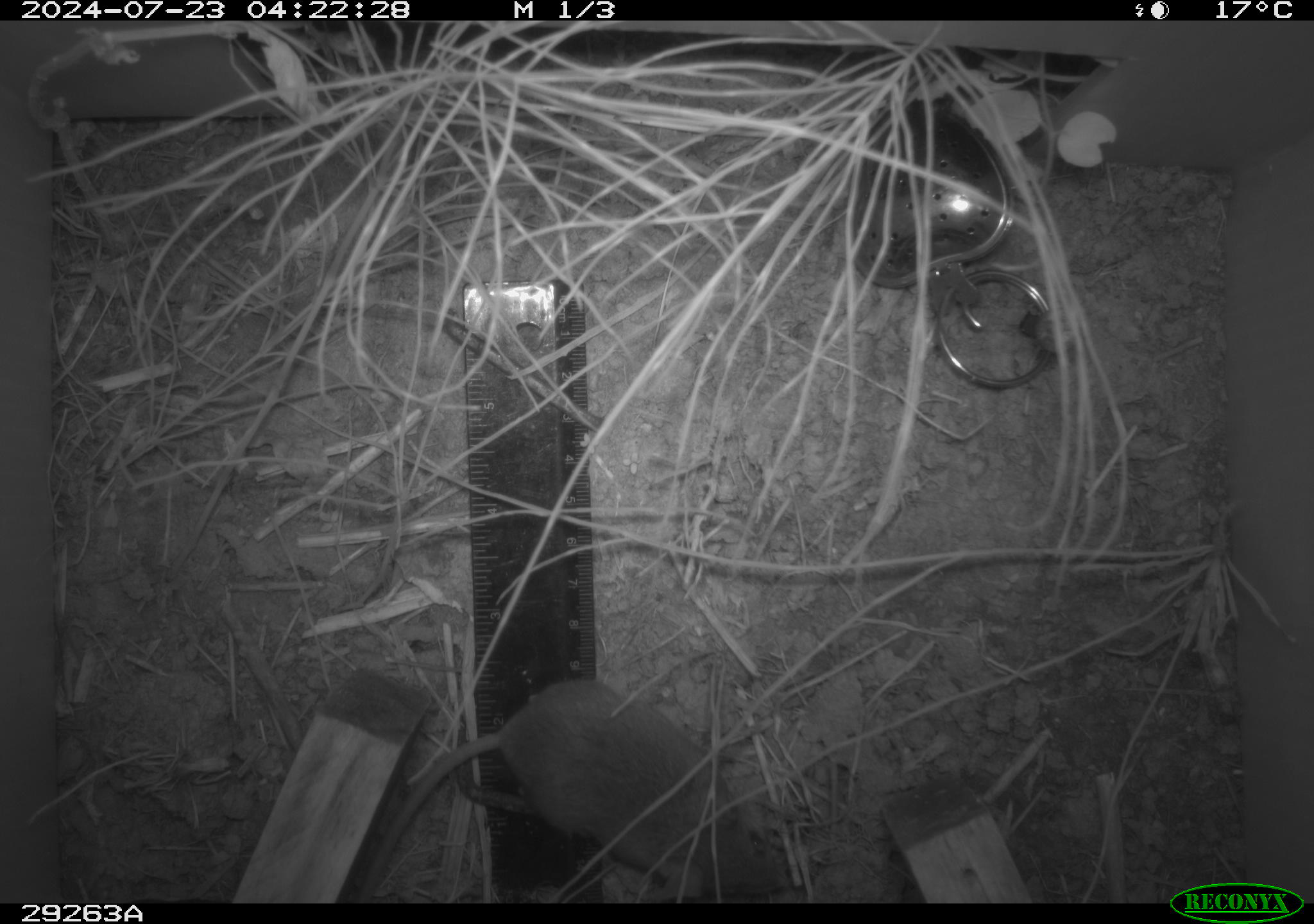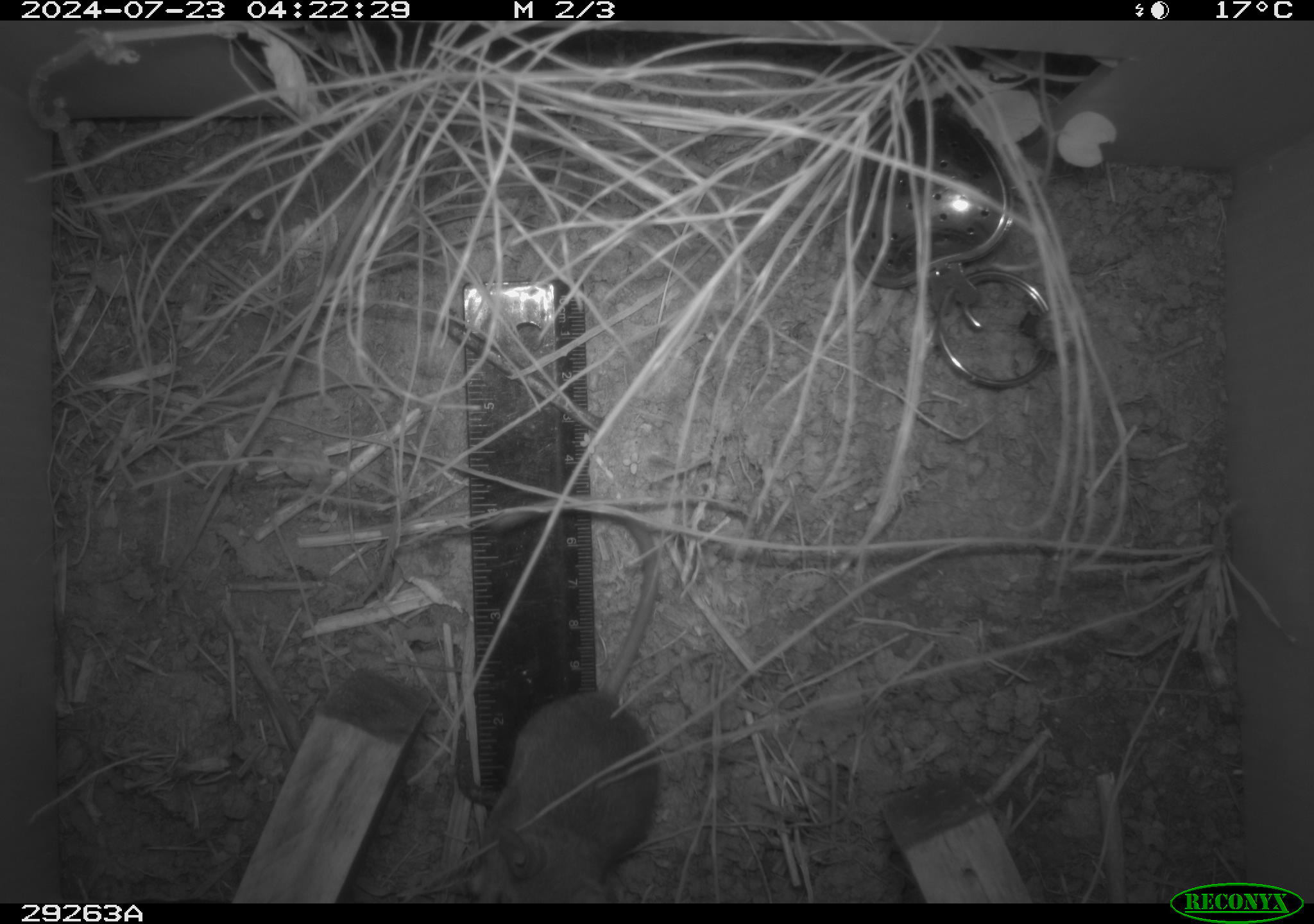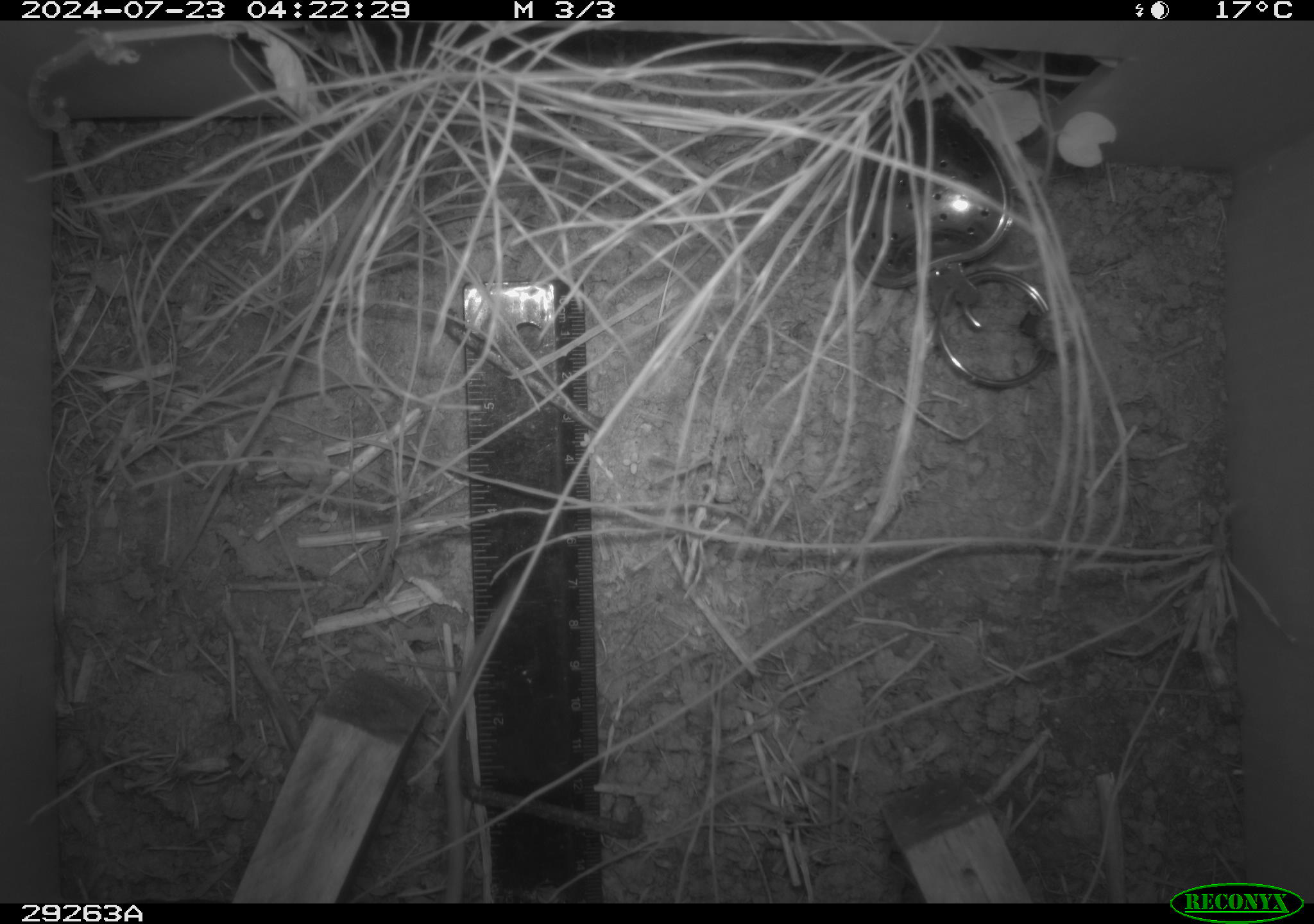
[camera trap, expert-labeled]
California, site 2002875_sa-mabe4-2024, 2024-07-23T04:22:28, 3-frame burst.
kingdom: Animalia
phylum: Chordata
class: Mammalia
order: Rodentia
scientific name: Rodentia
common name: rodent